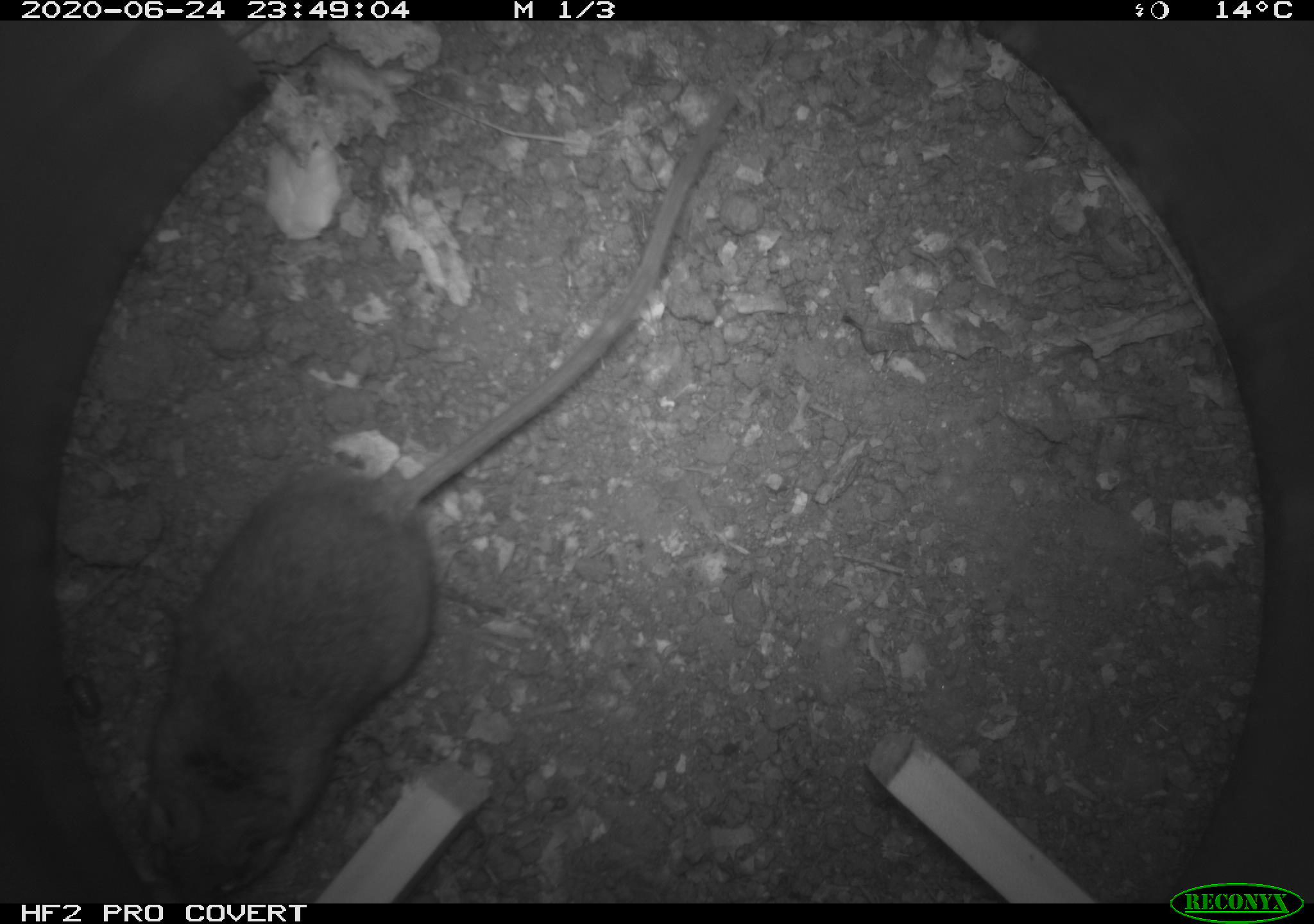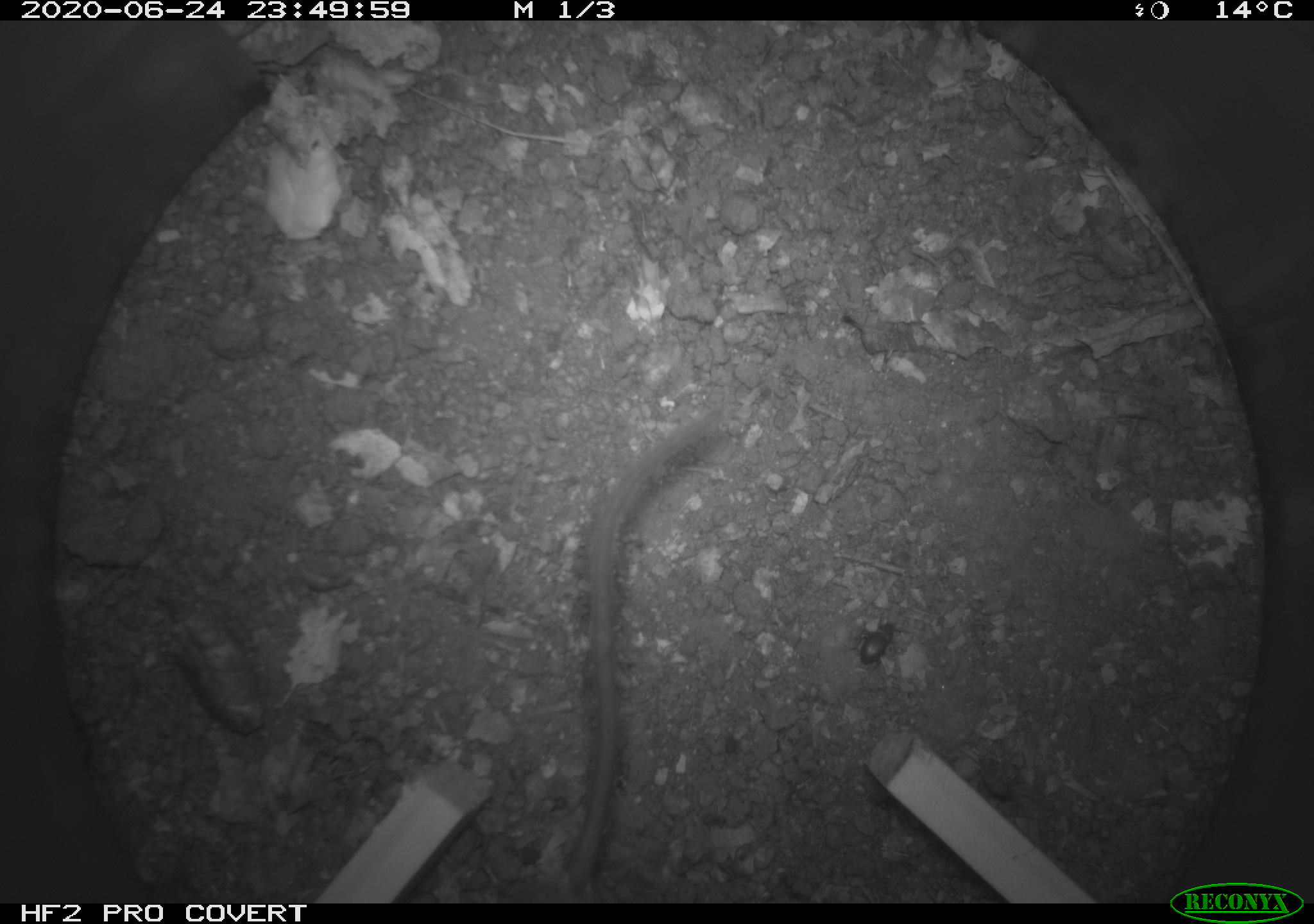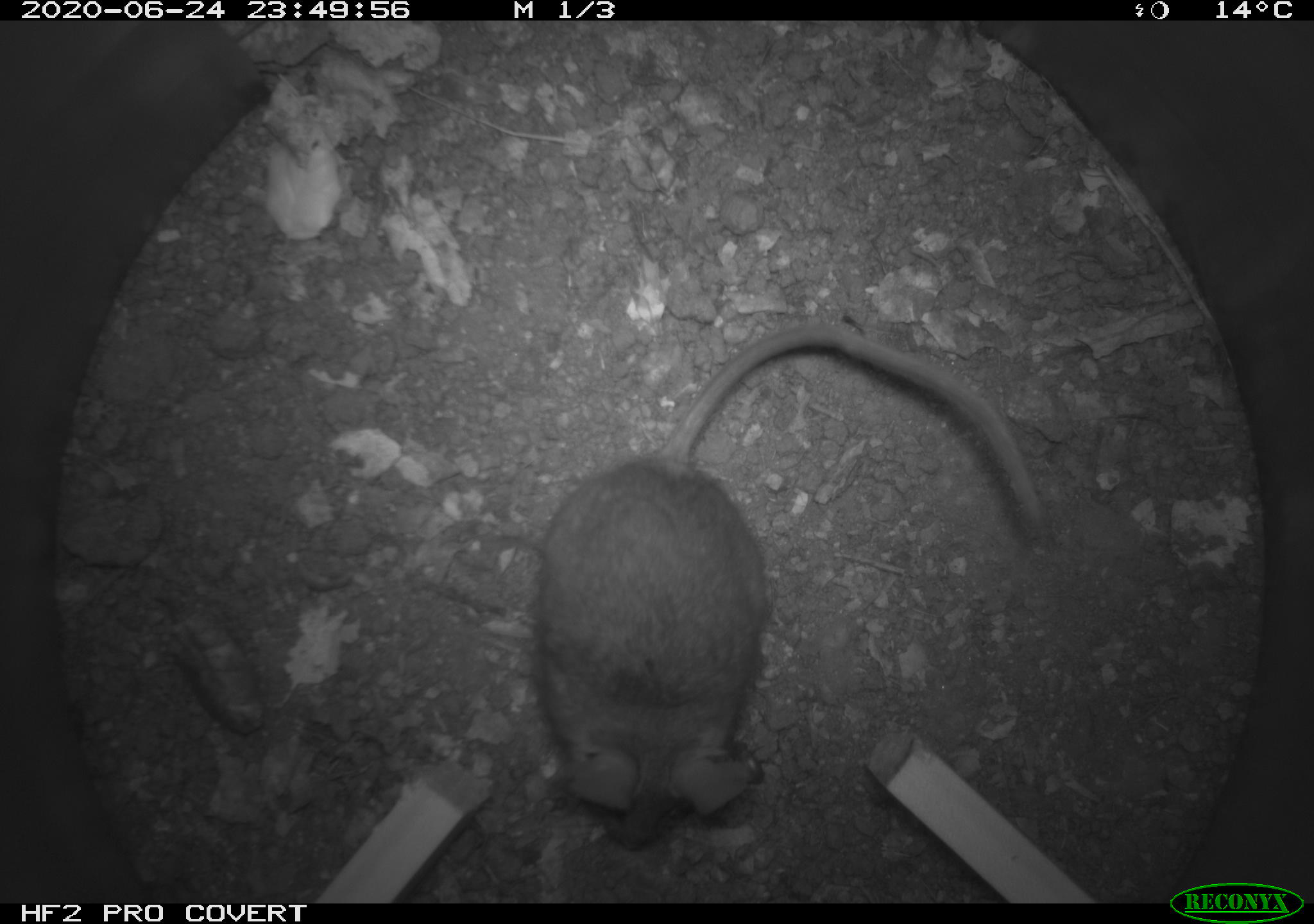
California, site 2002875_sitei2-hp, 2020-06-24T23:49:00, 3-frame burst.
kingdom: Animalia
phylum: Chordata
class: Mammalia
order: Rodentia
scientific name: Rodentia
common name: mouse species